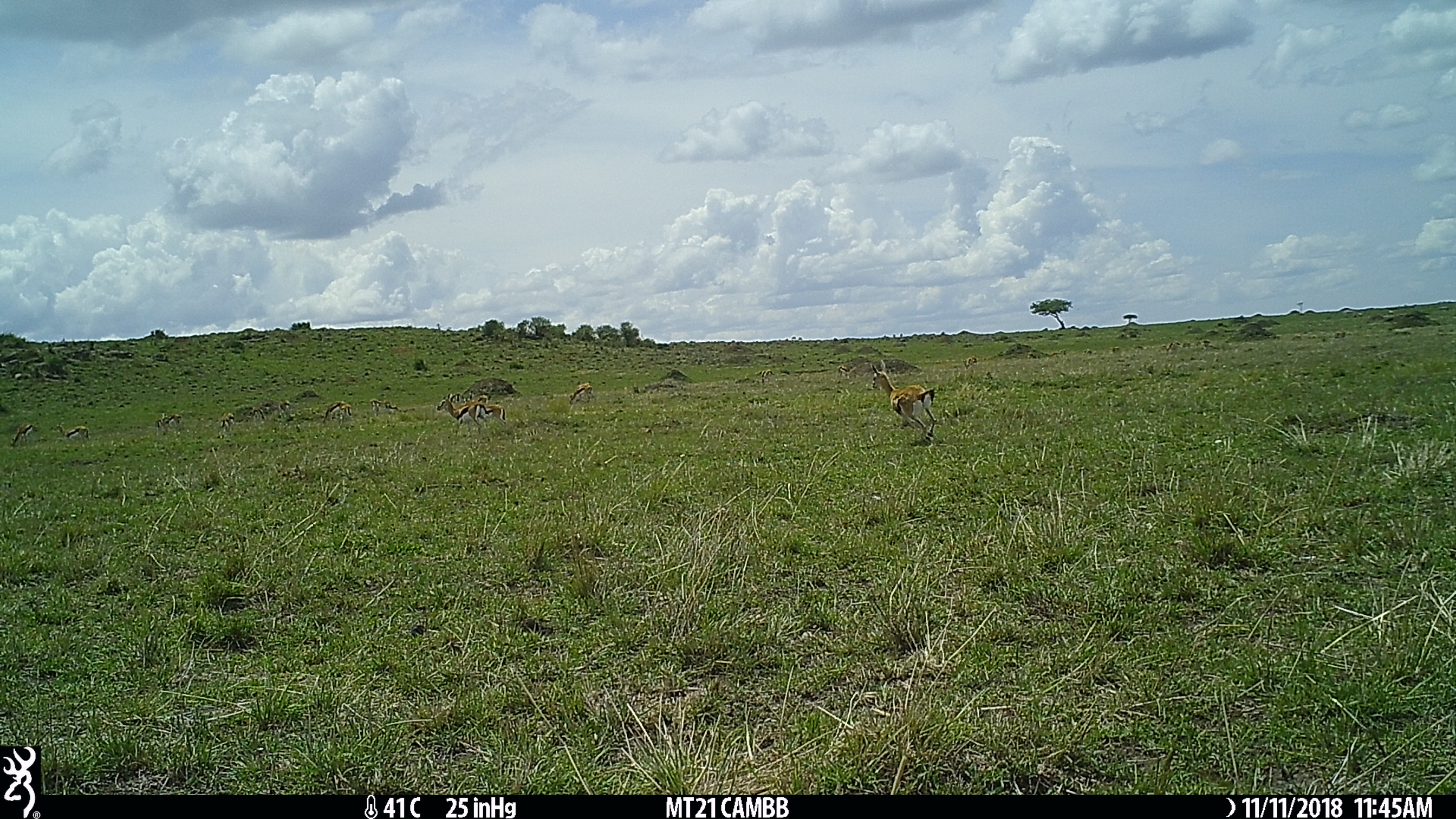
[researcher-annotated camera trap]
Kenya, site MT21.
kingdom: Animalia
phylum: Chordata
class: Mammalia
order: Artiodactyla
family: Bovidae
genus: Eudorcas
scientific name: Eudorcas thomsonii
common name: thomon's gazelle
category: gazelle thomsons